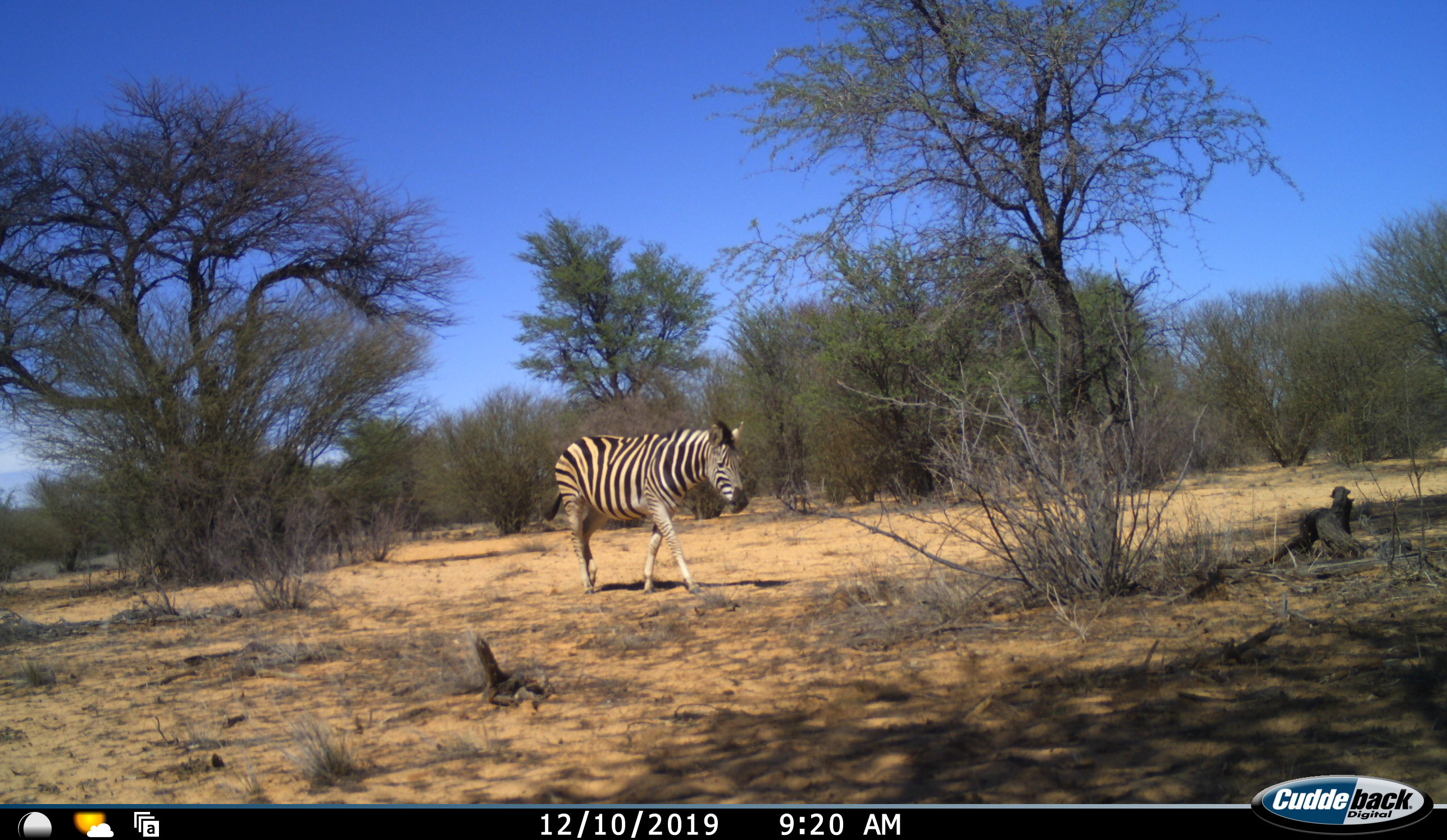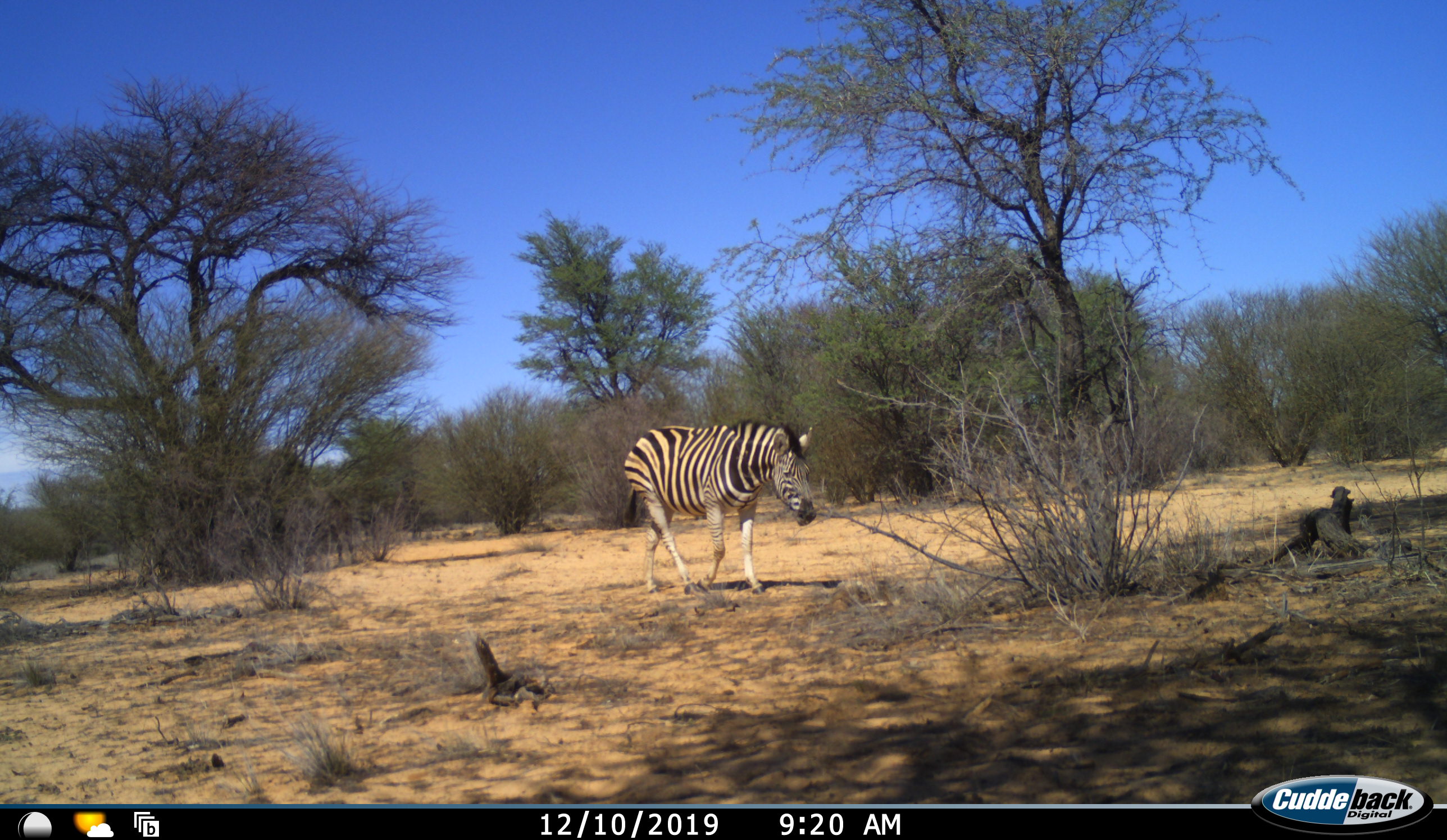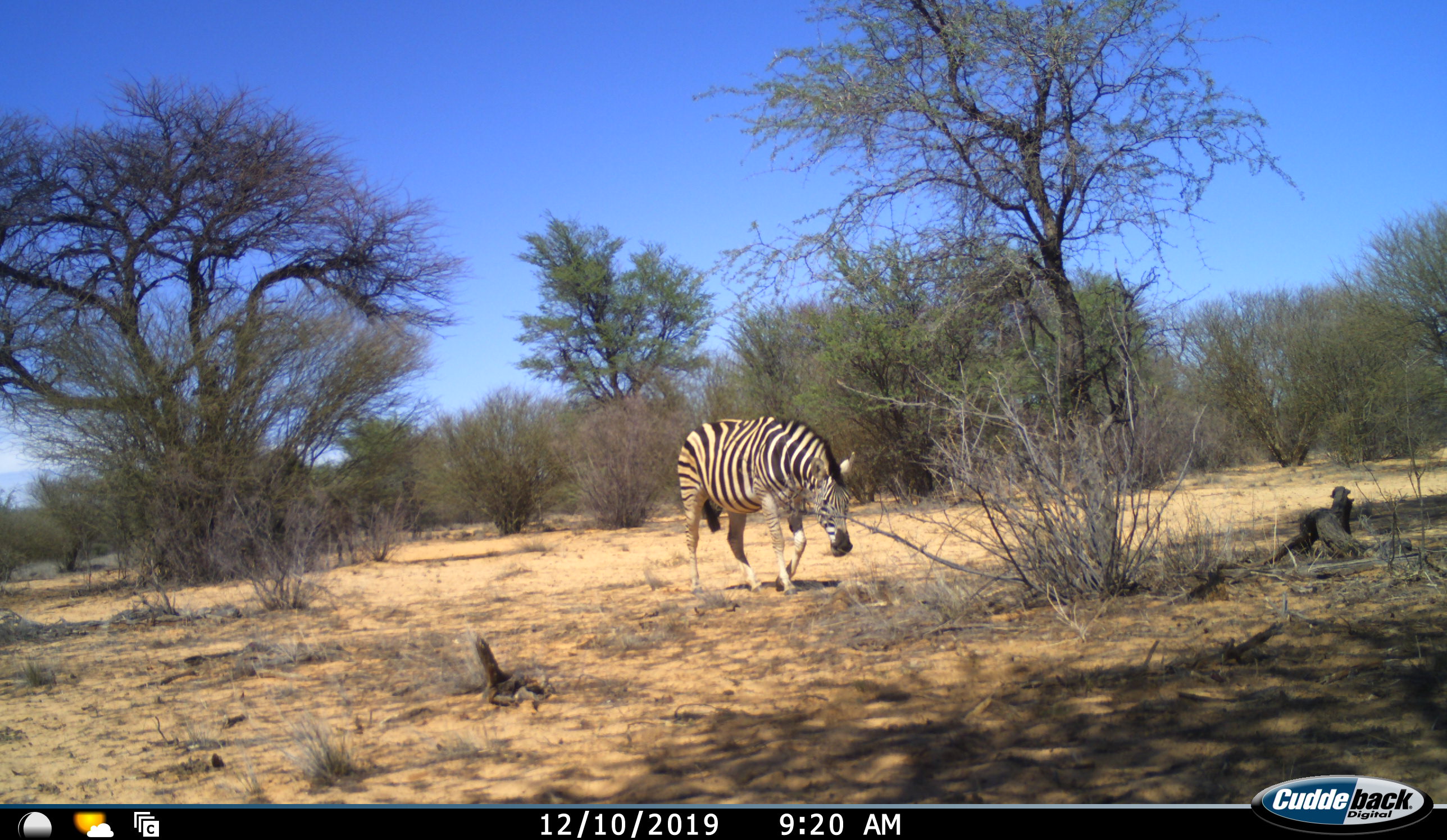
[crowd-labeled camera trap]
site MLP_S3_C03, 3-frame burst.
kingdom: Animalia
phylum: Chordata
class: Mammalia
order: Perissodactyla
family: Equidae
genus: Equus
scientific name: Equus quagga burchellii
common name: burchell's zebra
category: zebraburchells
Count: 1.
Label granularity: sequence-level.